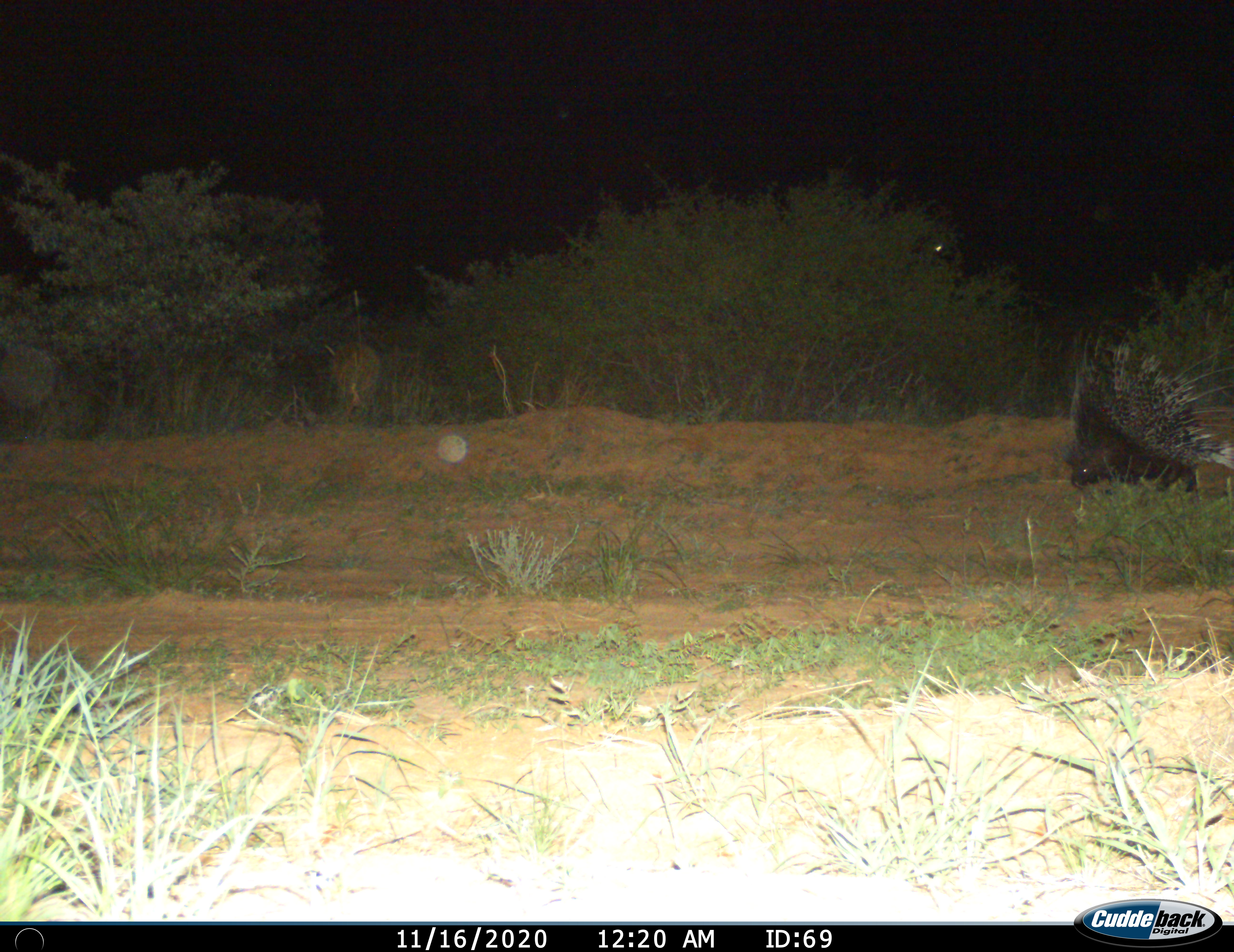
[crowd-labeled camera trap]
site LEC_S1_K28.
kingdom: Animalia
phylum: Chordata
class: Mammalia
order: Rodentia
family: Hystricidae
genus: Hystrix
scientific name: Hystrix cristata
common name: crested porcupine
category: porcupine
Porcupine (crested porcupine) (Hystrix cristata), count 1. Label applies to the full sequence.